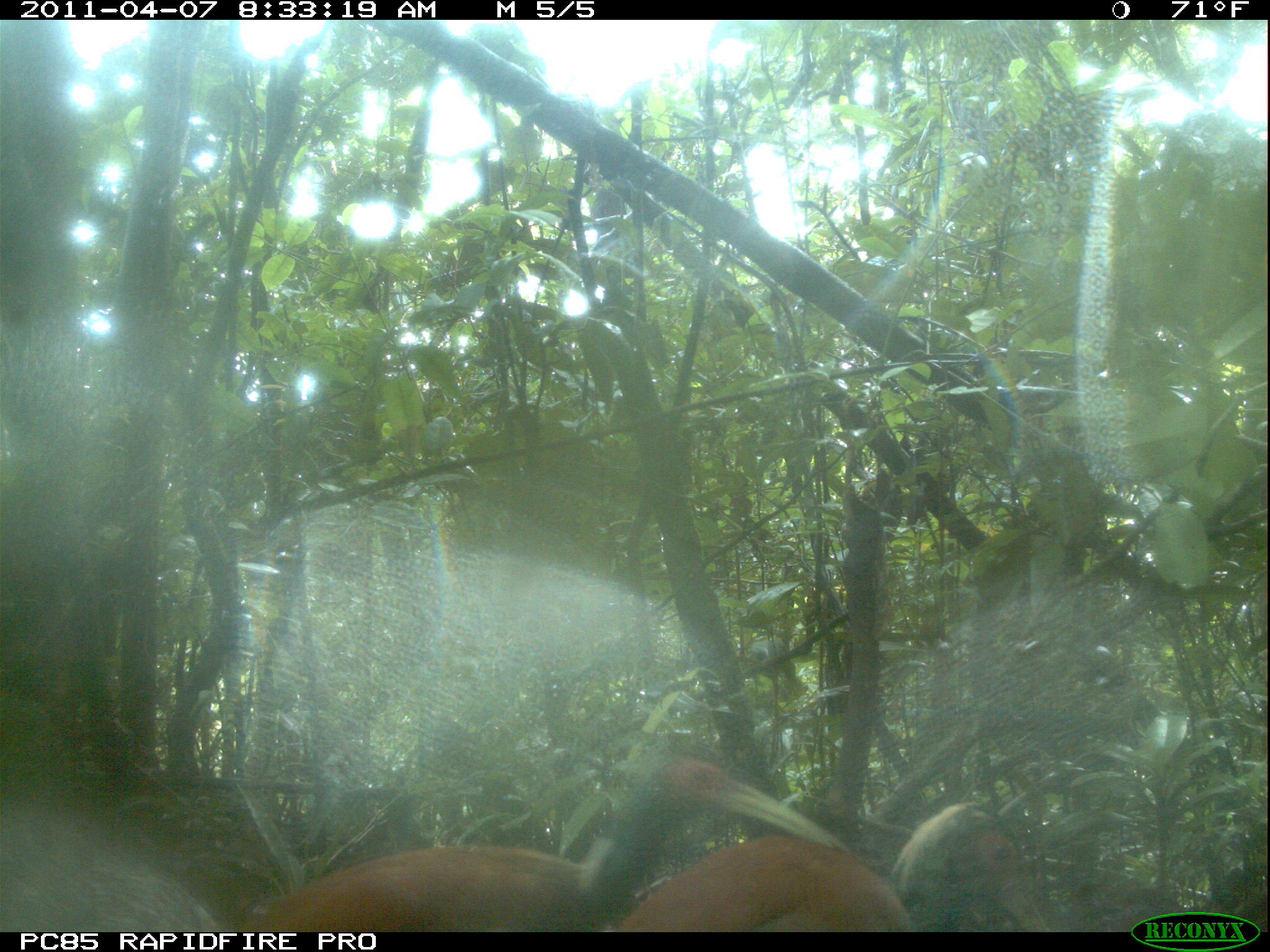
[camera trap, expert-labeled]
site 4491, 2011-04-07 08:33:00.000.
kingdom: Animalia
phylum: Chordata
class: Aves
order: Pelecaniformes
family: Threskiornithidae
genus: Lophotibis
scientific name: Lophotibis cristata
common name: madagascan ibis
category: lophotibis cristataa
Lophotibis cristataa (madagascan ibis) (Lophotibis cristata), count 2.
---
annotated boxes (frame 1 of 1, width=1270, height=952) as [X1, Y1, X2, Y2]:
lophotibis cristataa: [240, 758, 851, 931]; [617, 801, 1049, 930]